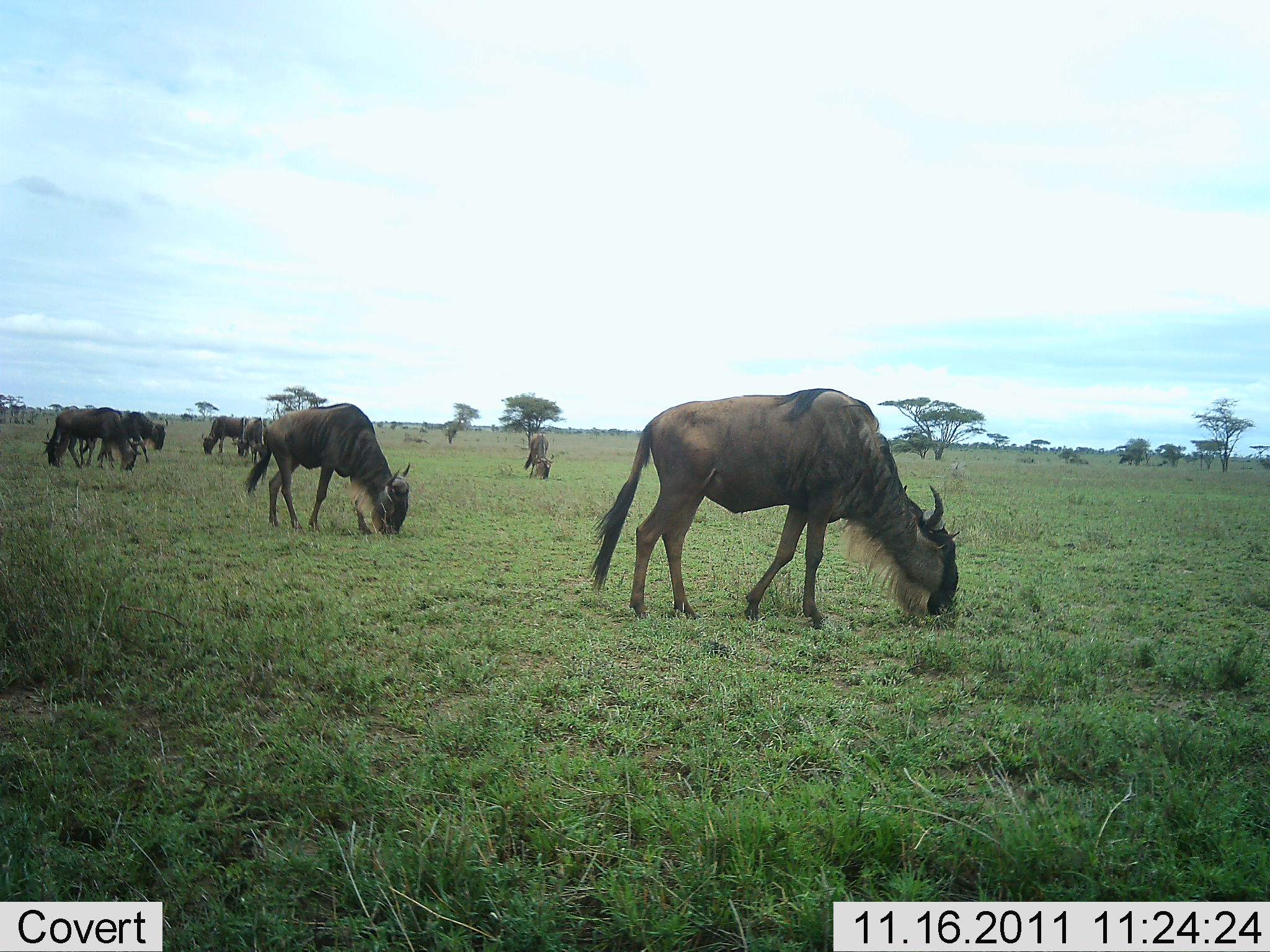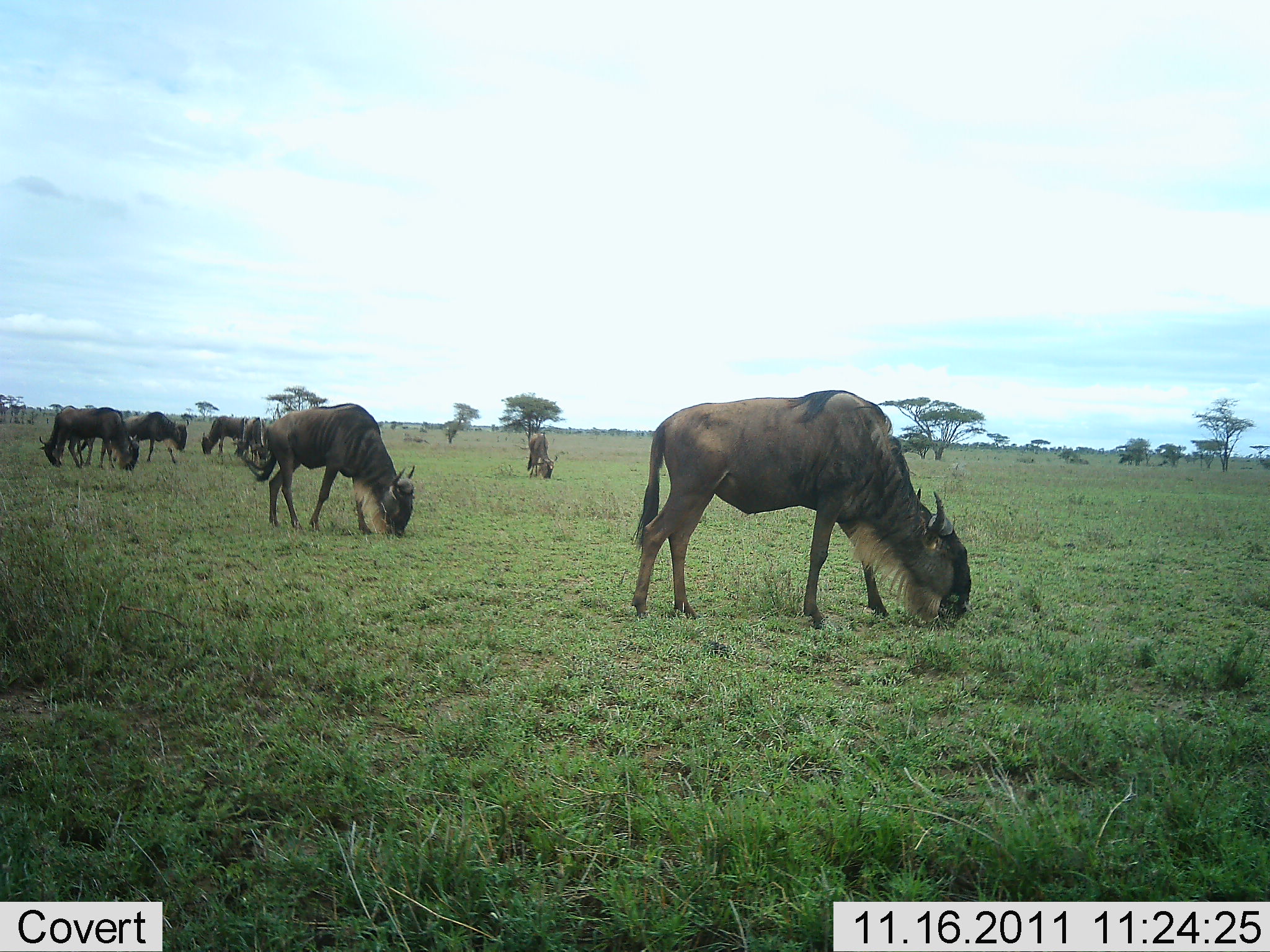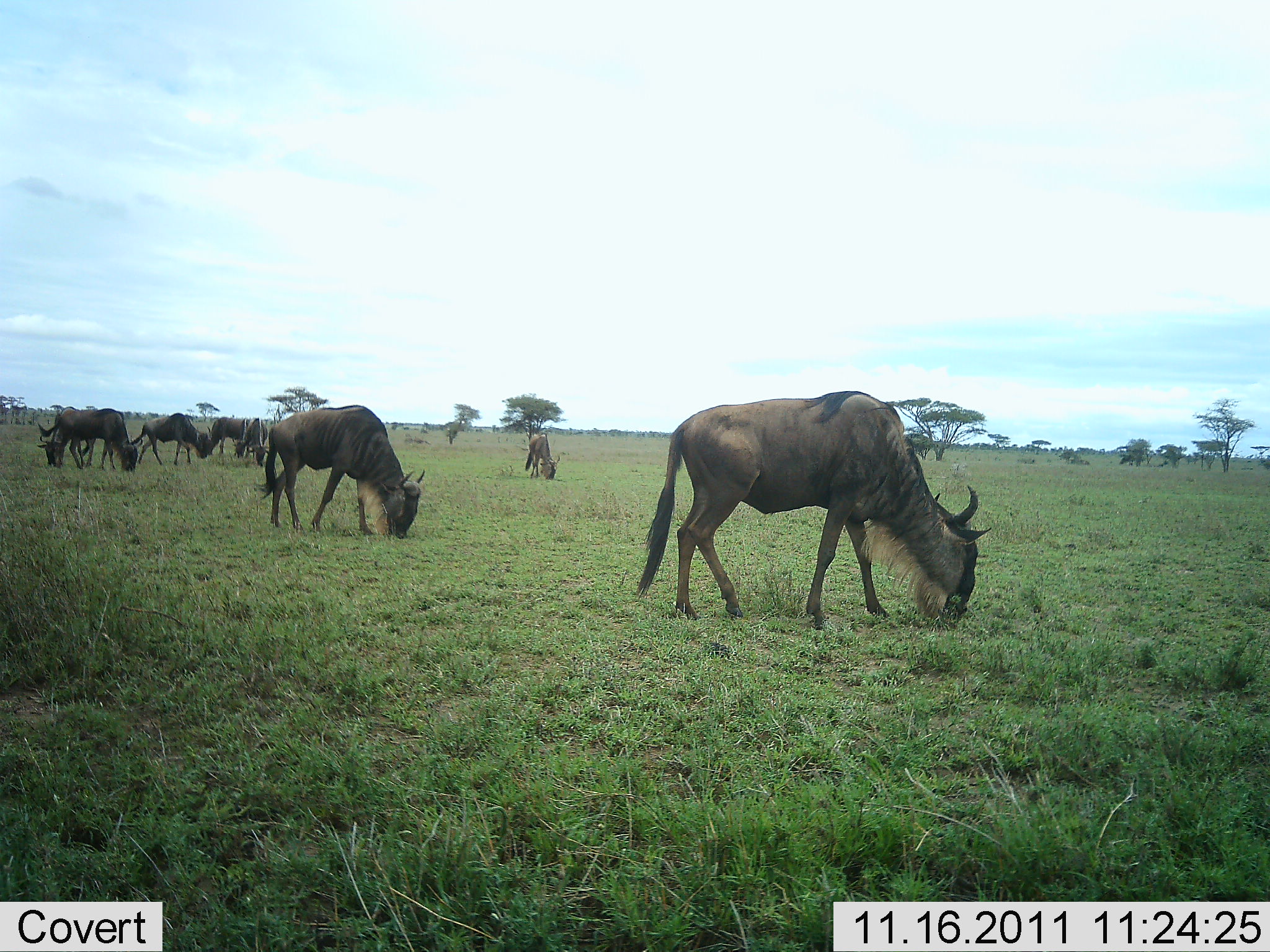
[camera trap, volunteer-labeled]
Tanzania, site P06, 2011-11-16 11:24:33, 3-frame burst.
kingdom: Animalia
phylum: Chordata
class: Mammalia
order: Artiodactyla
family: Bovidae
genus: Connochaetes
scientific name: Connochaetes taurinus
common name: blue wildebeest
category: wildebeest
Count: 8.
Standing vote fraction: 33%.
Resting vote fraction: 0%.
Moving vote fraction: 25%.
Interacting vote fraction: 0%.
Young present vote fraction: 0%.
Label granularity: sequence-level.